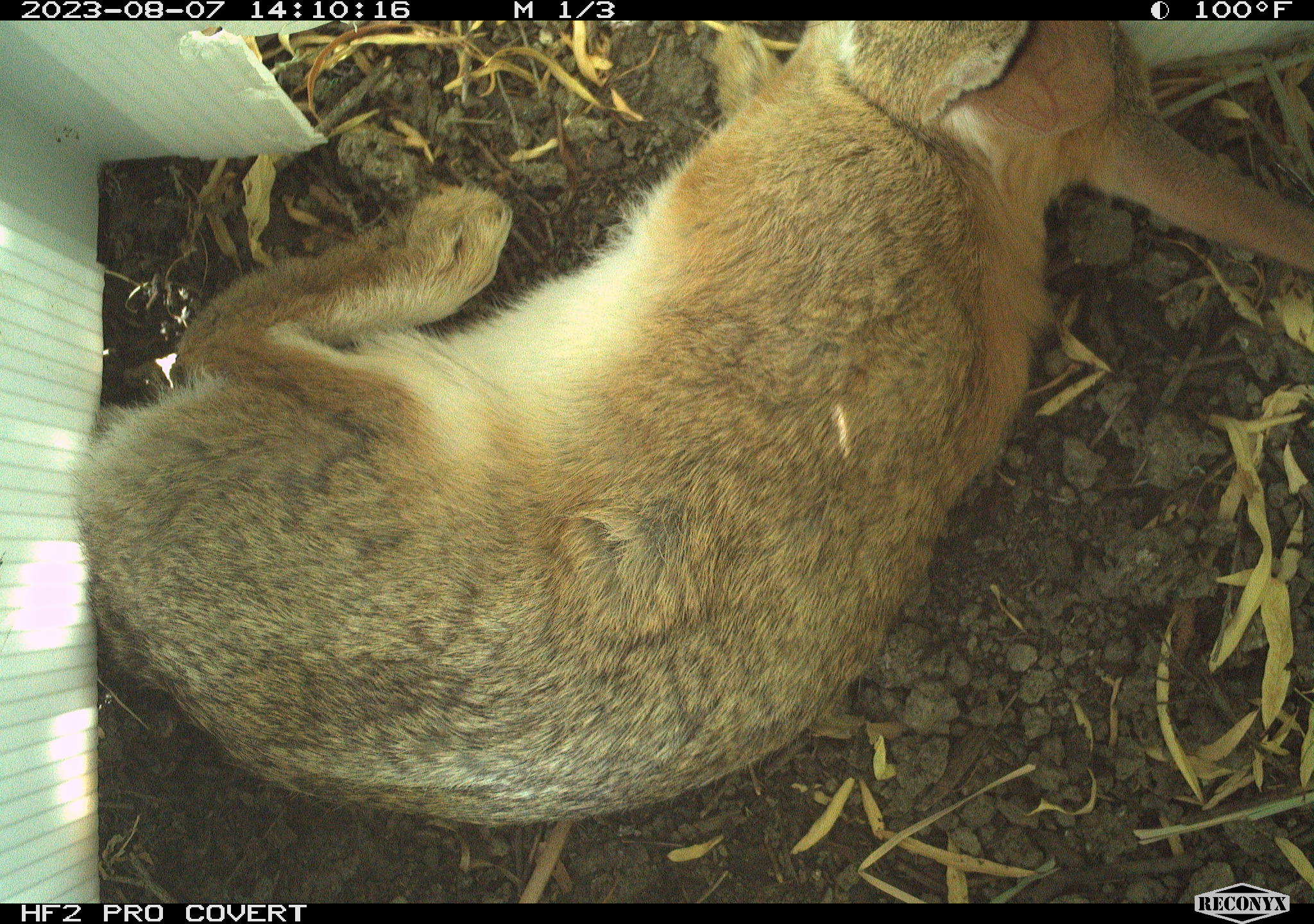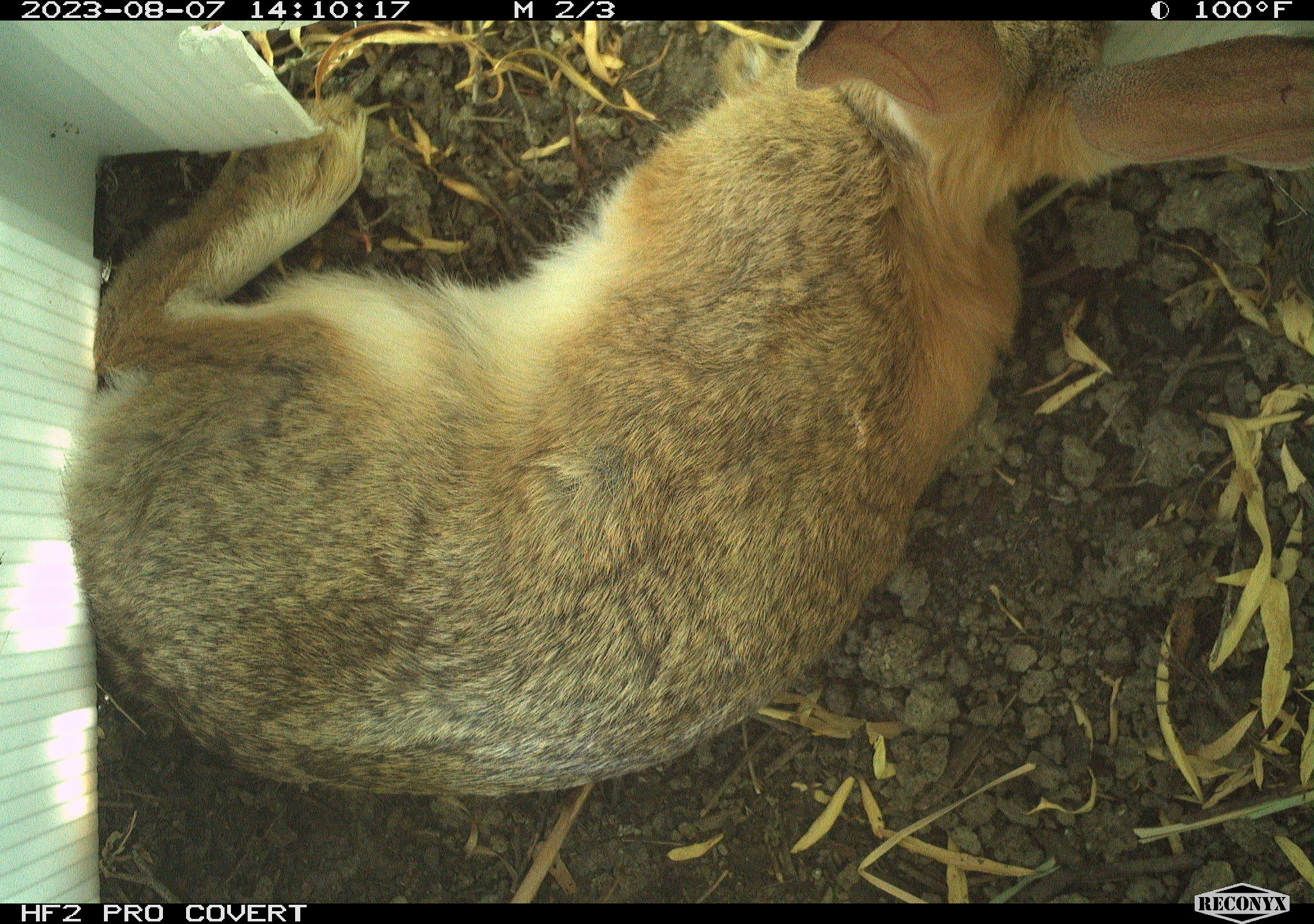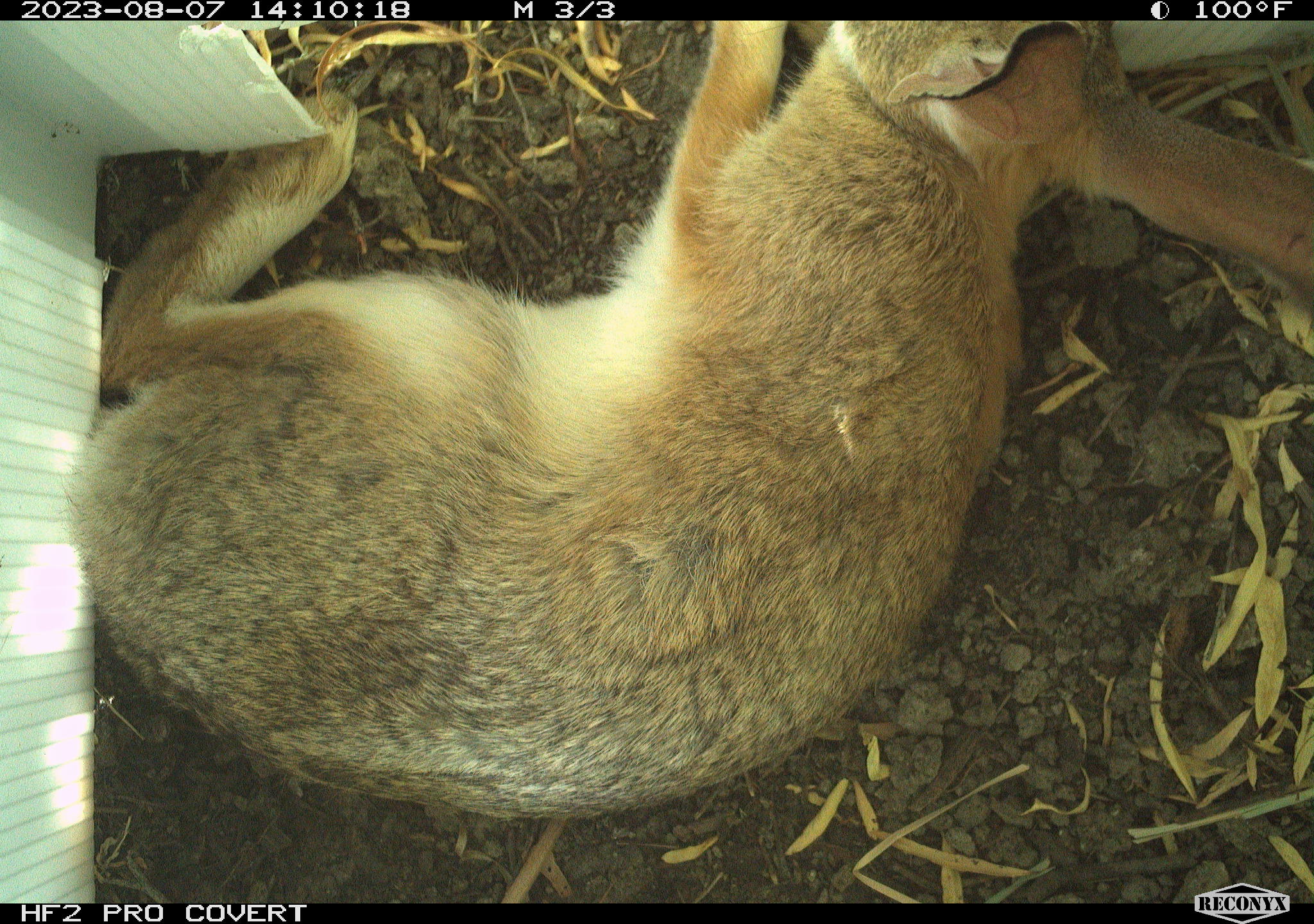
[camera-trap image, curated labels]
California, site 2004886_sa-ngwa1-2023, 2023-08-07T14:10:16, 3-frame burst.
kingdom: Animalia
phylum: Chordata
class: Mammalia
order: Lagomorpha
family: Leporidae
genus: Sylvilagus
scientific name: Sylvilagus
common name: cottontail rabbits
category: sylvilagus species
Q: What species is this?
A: Sylvilagus species (cottontail rabbits) (Sylvilagus).